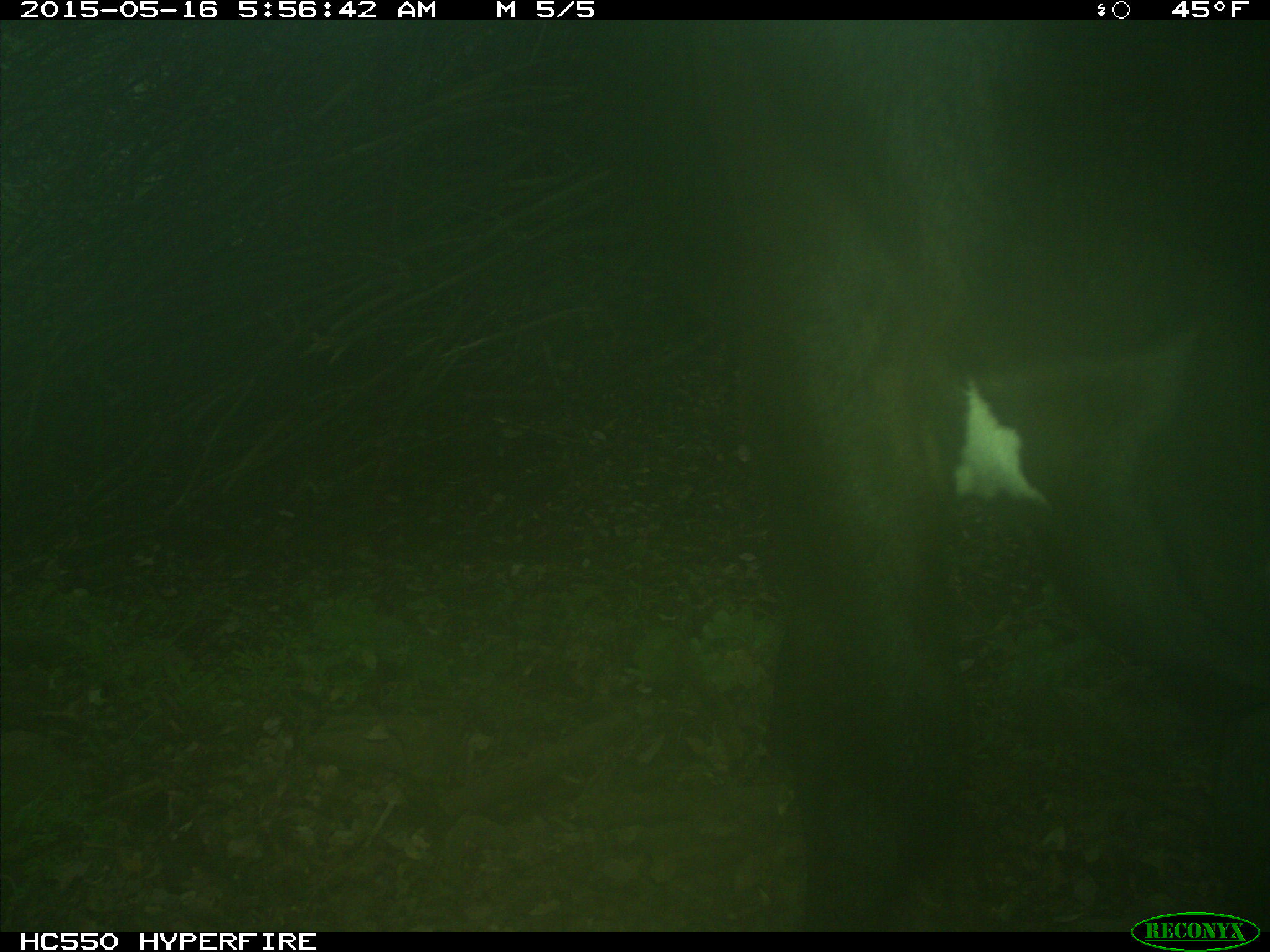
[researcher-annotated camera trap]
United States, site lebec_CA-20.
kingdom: Animalia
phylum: Chordata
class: Mammalia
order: Artiodactyla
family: Bovidae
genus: Bos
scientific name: Bos taurus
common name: domestic cow